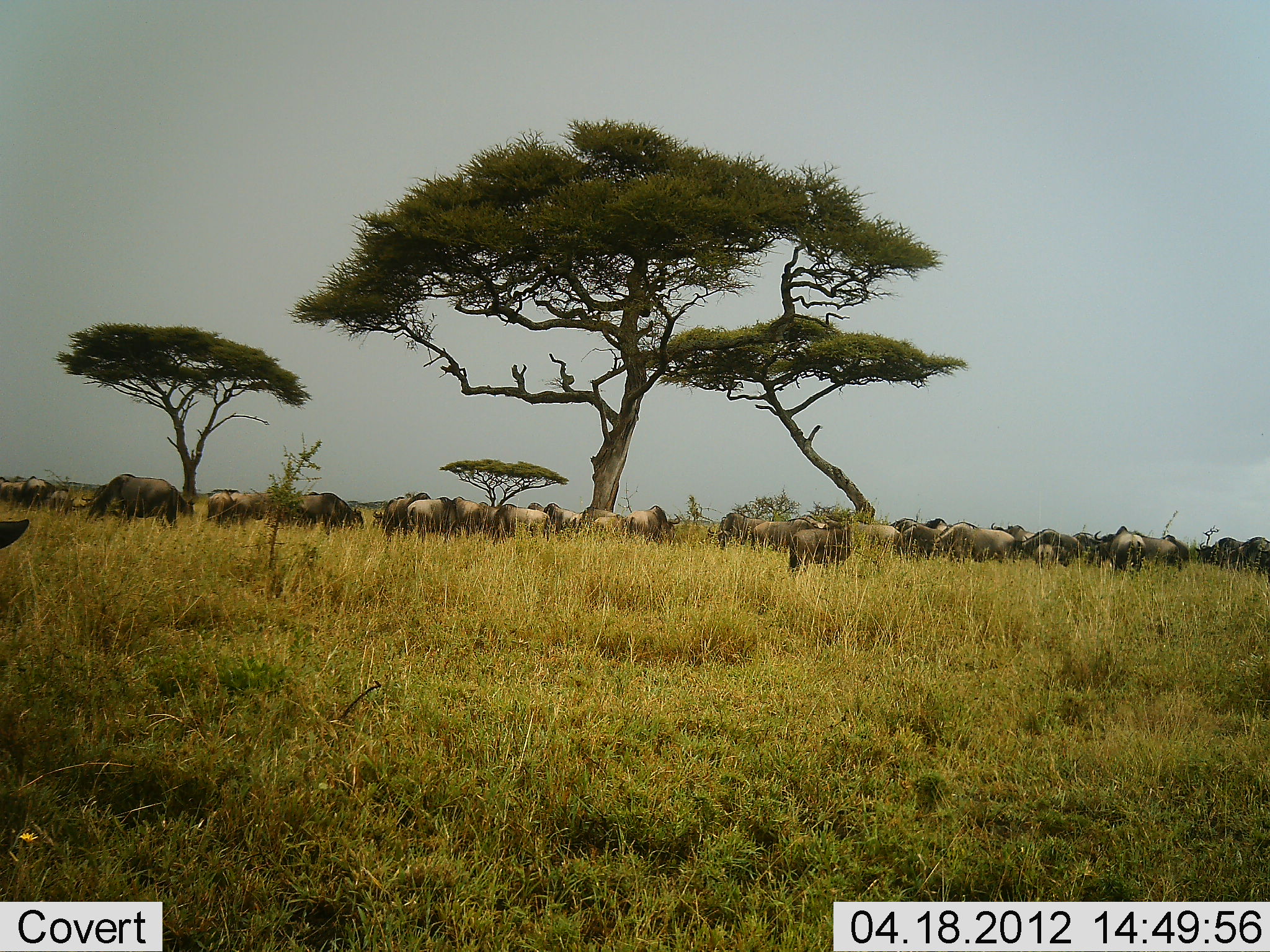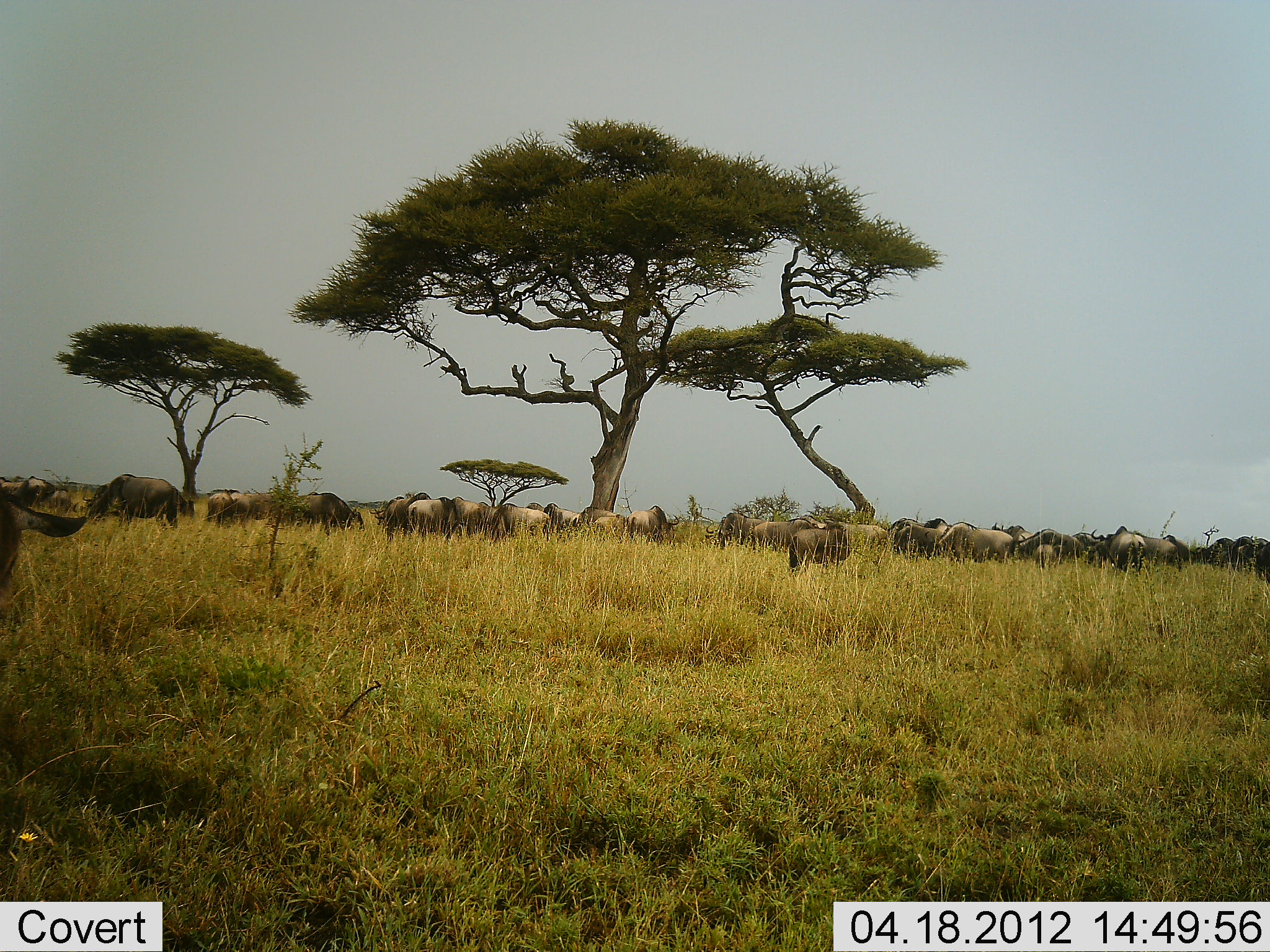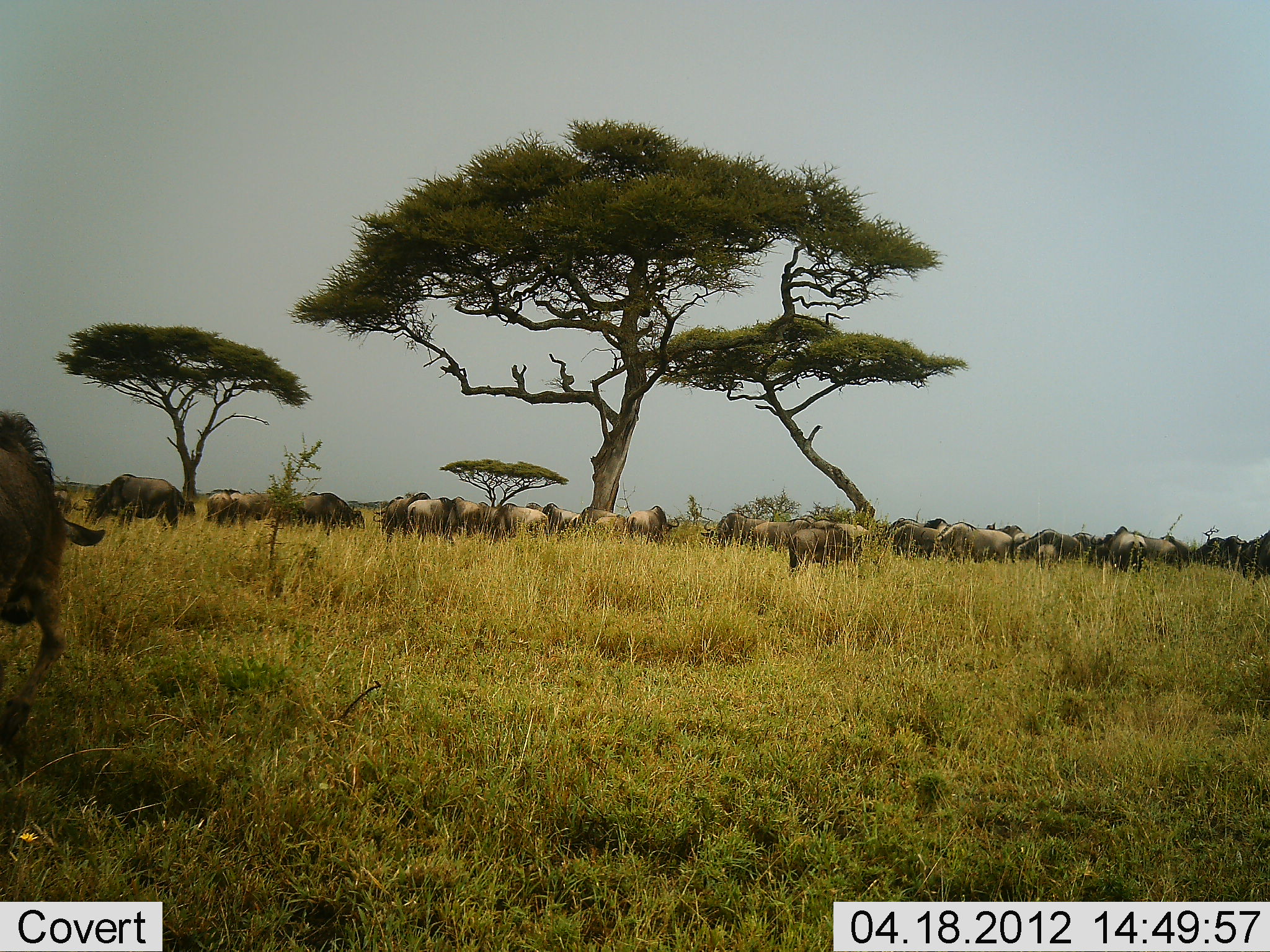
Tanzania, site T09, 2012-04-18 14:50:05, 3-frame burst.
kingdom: Animalia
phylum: Chordata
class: Mammalia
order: Artiodactyla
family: Bovidae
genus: Connochaetes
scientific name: Connochaetes taurinus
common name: blue wildebeest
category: wildebeest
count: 11-50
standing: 66%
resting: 6%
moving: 51%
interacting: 6%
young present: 9%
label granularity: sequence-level